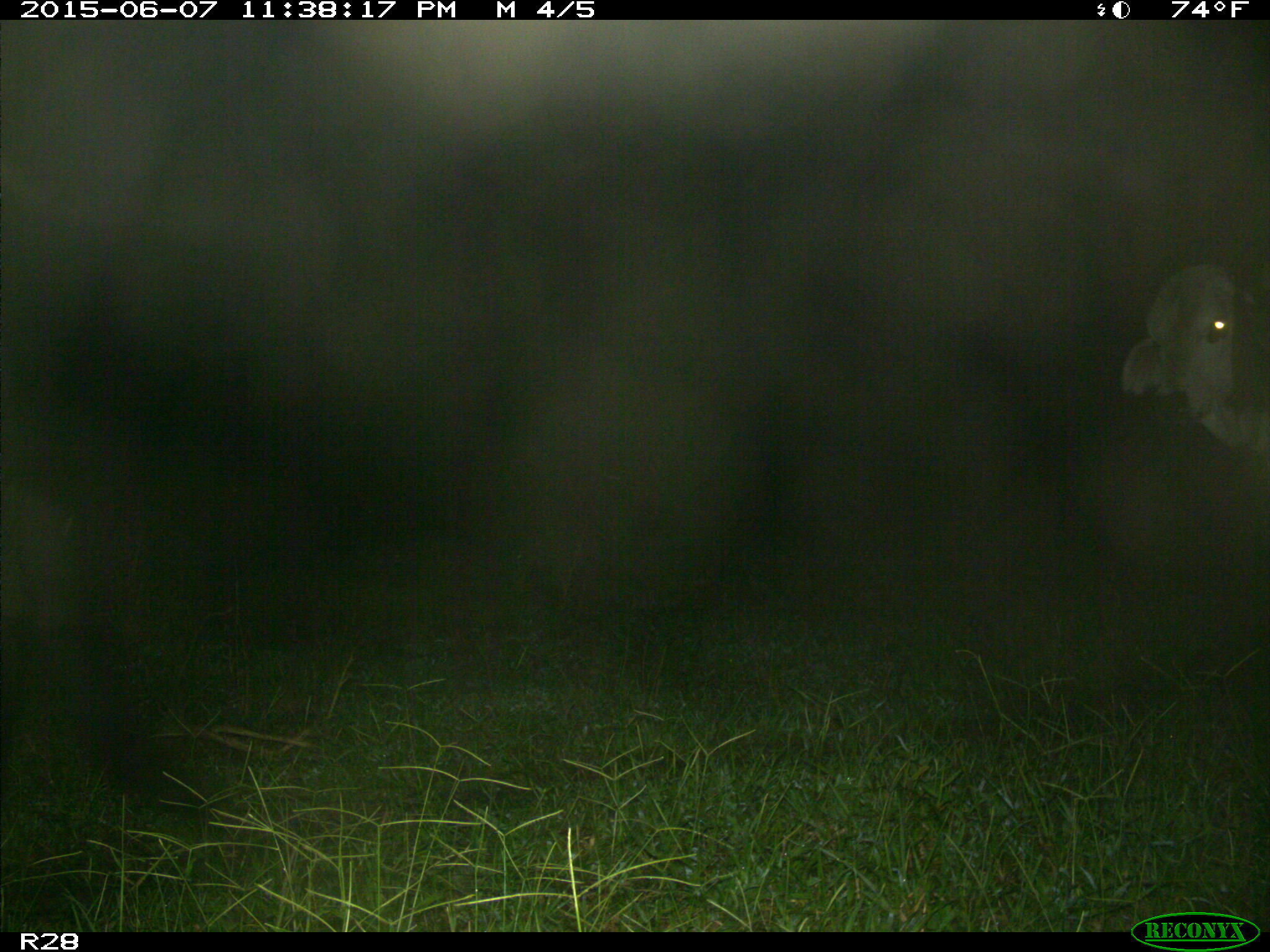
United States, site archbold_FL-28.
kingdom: Animalia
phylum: Chordata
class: Mammalia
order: Artiodactyla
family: Bovidae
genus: Bos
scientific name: Bos taurus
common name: domestic cow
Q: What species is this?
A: Bos taurus (domestic cow).